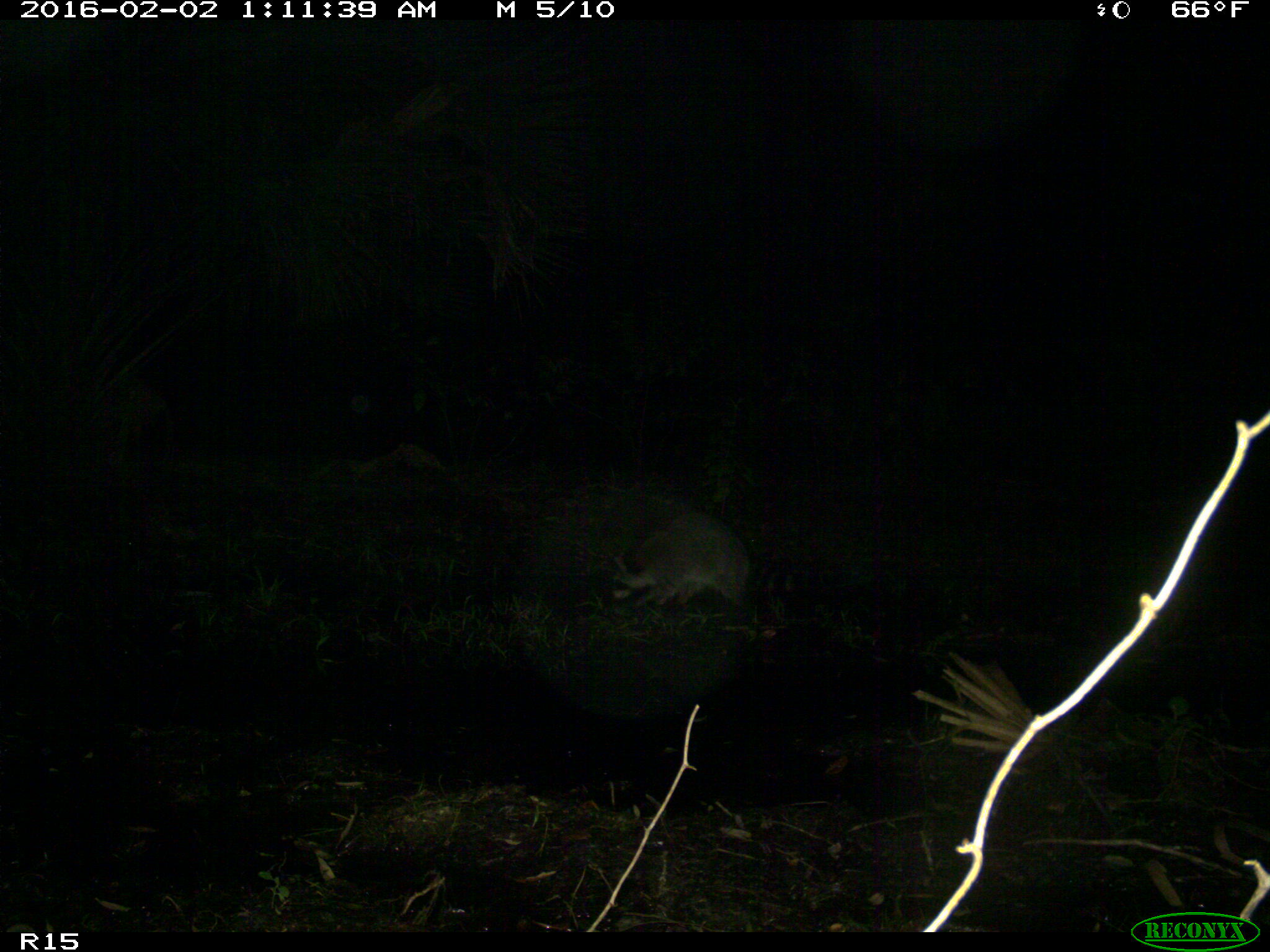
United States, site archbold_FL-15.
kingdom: Animalia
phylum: Chordata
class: Mammalia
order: Carnivora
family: Procyonidae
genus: Procyon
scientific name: Procyon lotor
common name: common raccoon